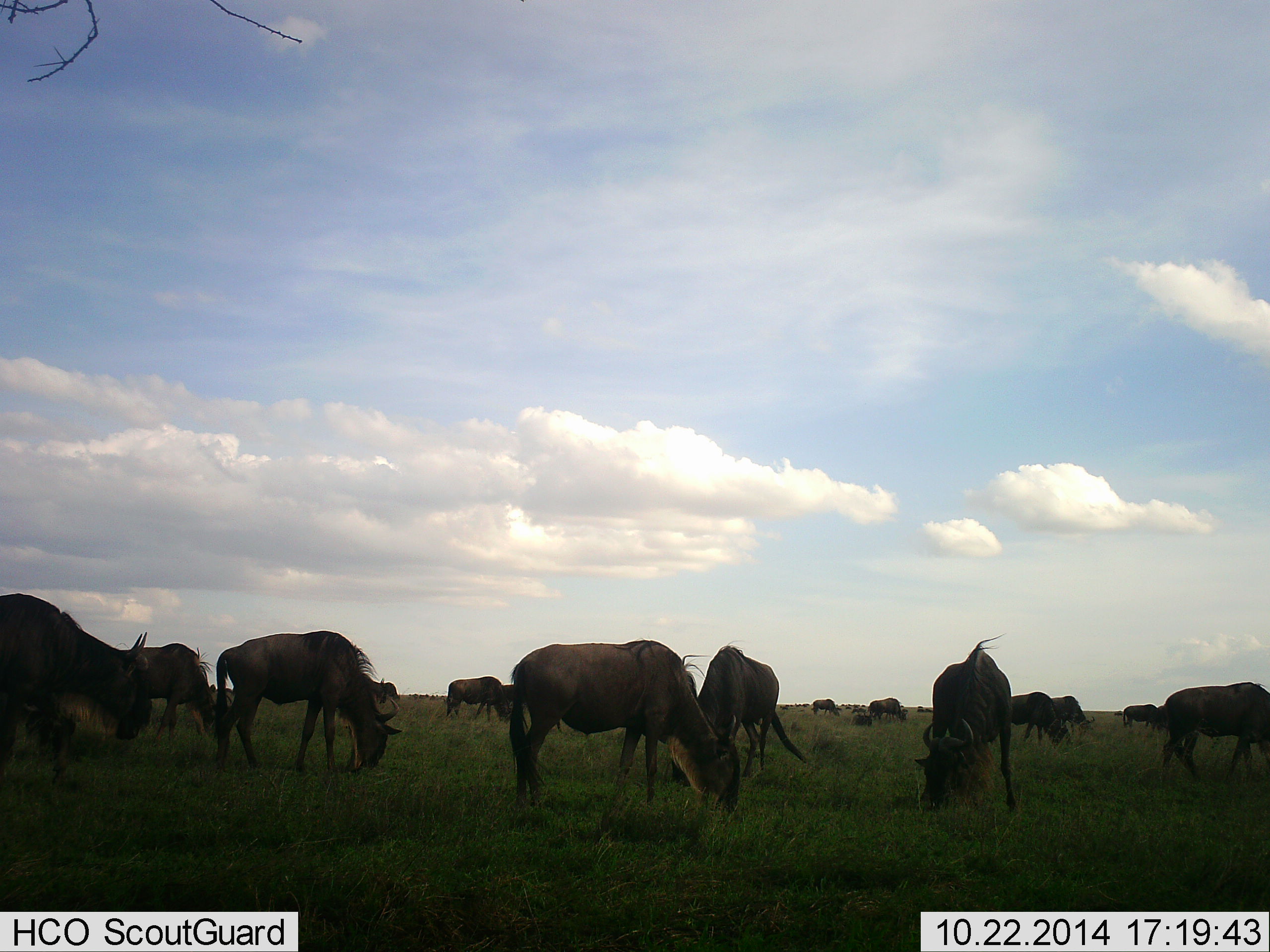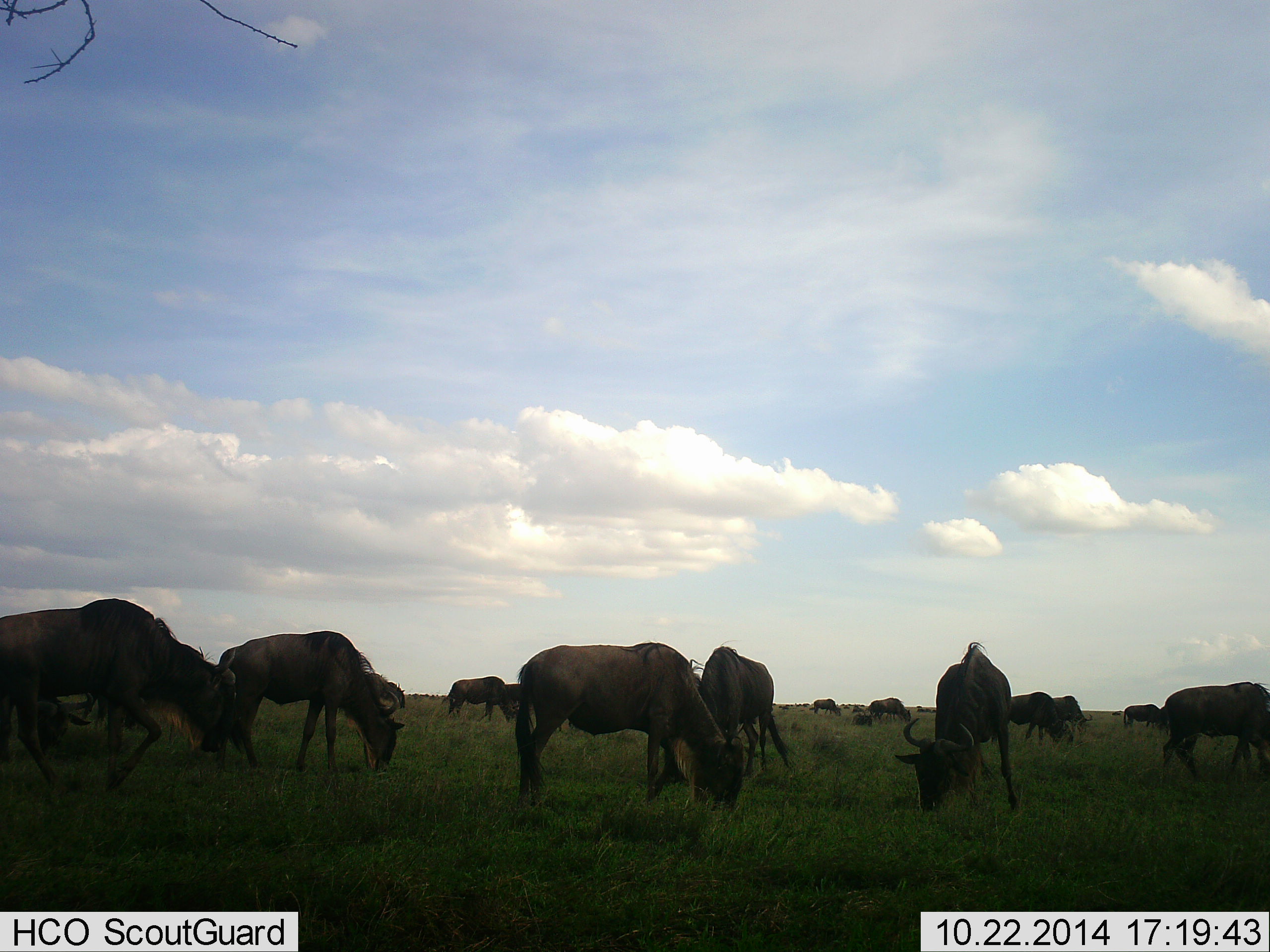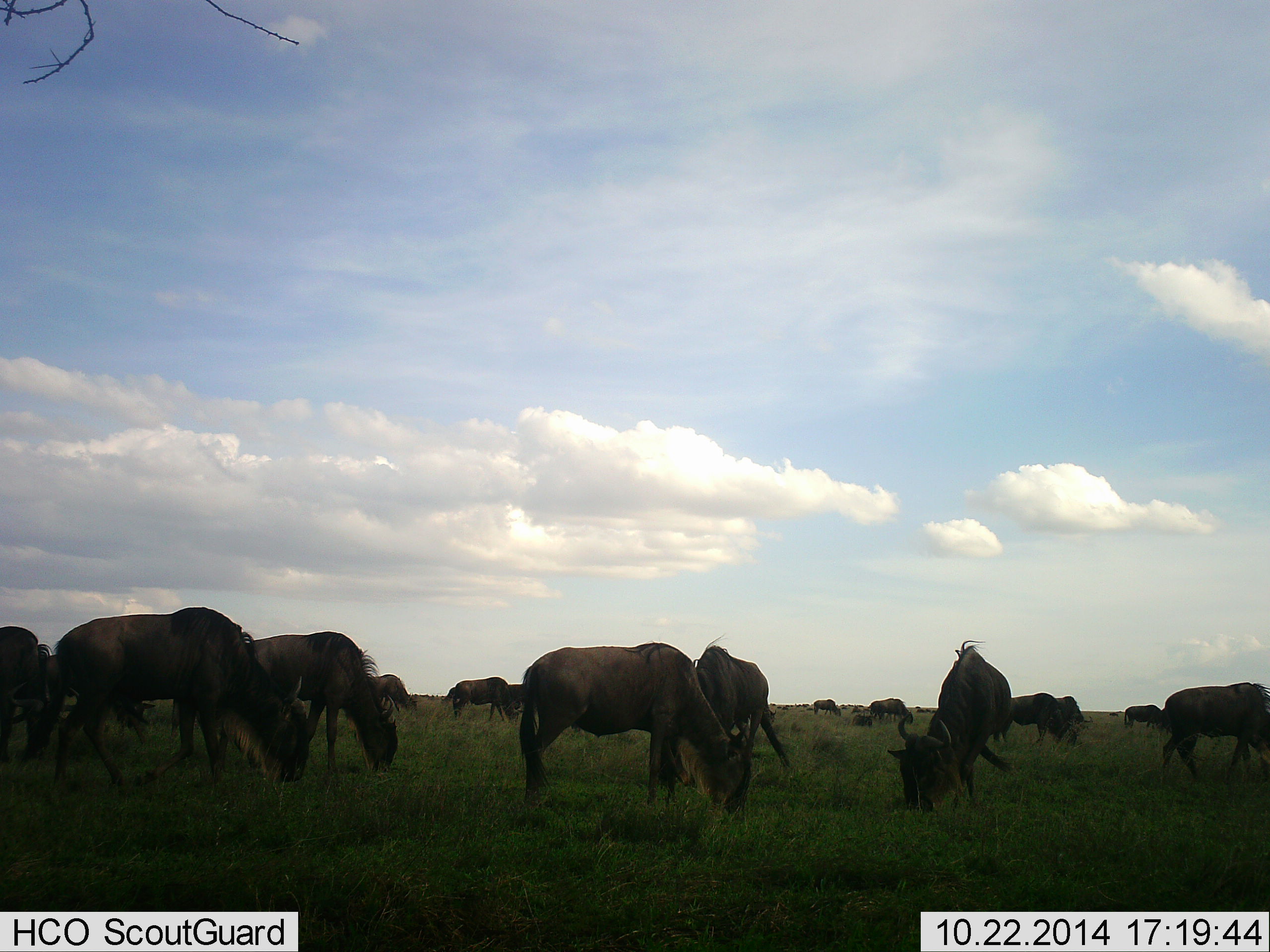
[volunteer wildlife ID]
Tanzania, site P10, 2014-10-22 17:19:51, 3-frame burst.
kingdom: Animalia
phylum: Chordata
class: Mammalia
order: Artiodactyla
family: Bovidae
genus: Connochaetes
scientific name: Connochaetes taurinus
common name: blue wildebeest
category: wildebeest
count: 11-50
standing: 40%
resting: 10%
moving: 50%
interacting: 0%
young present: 0%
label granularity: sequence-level